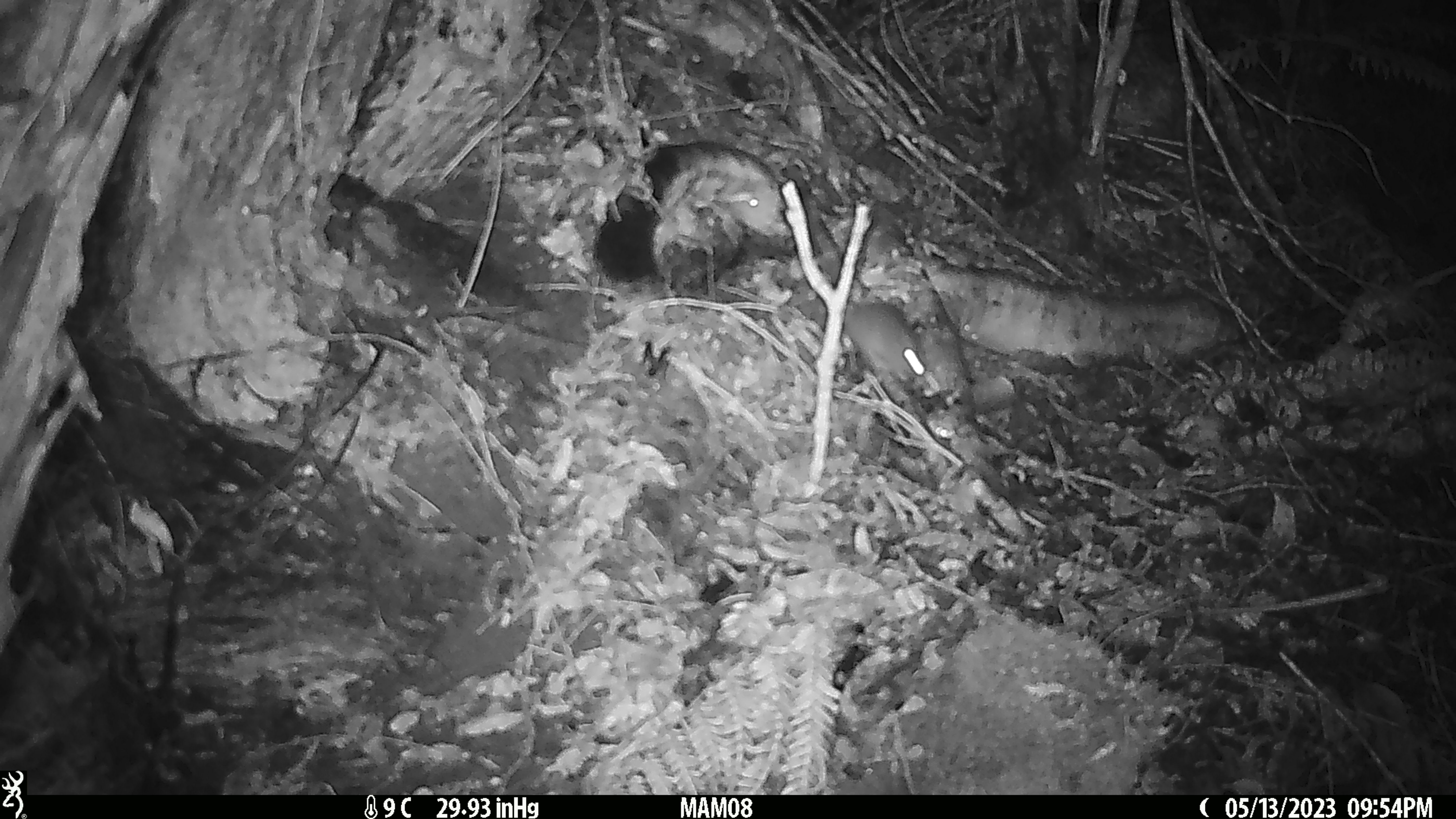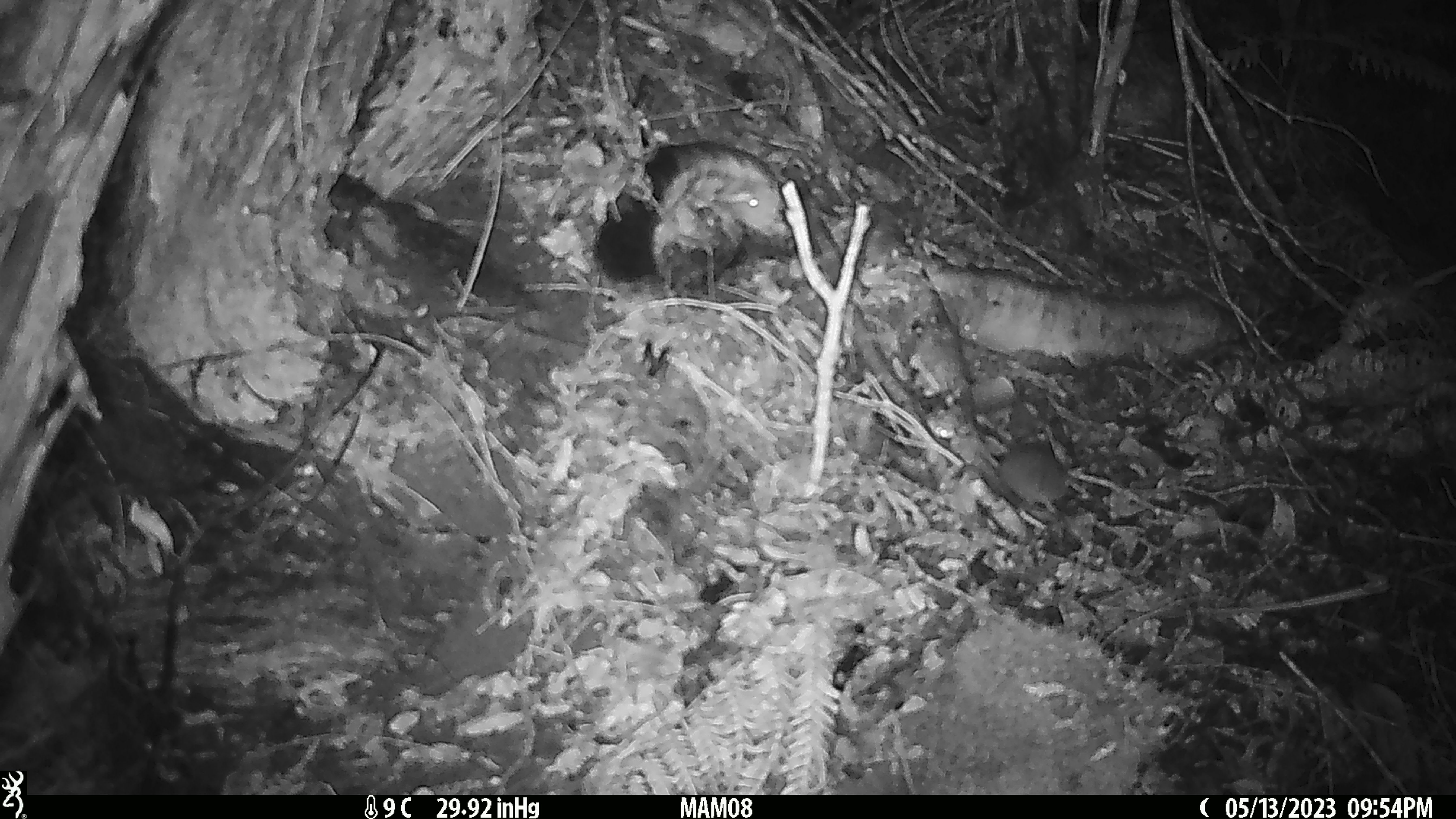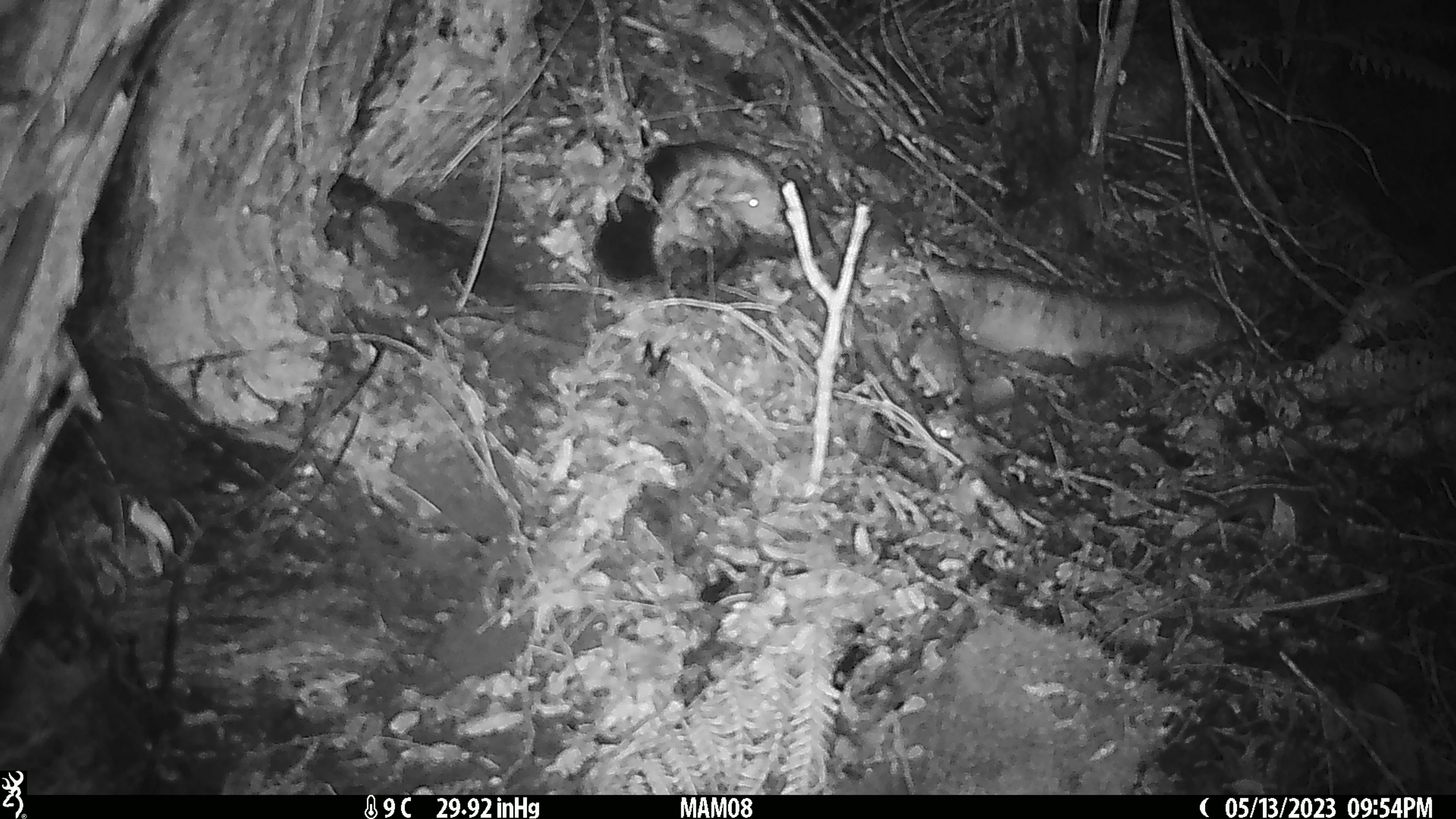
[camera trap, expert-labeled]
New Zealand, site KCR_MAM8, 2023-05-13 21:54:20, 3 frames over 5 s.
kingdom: Animalia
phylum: Chordata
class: Mammalia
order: Rodentia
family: Muridae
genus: Mus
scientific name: Mus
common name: mouse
Mouse (Mus).